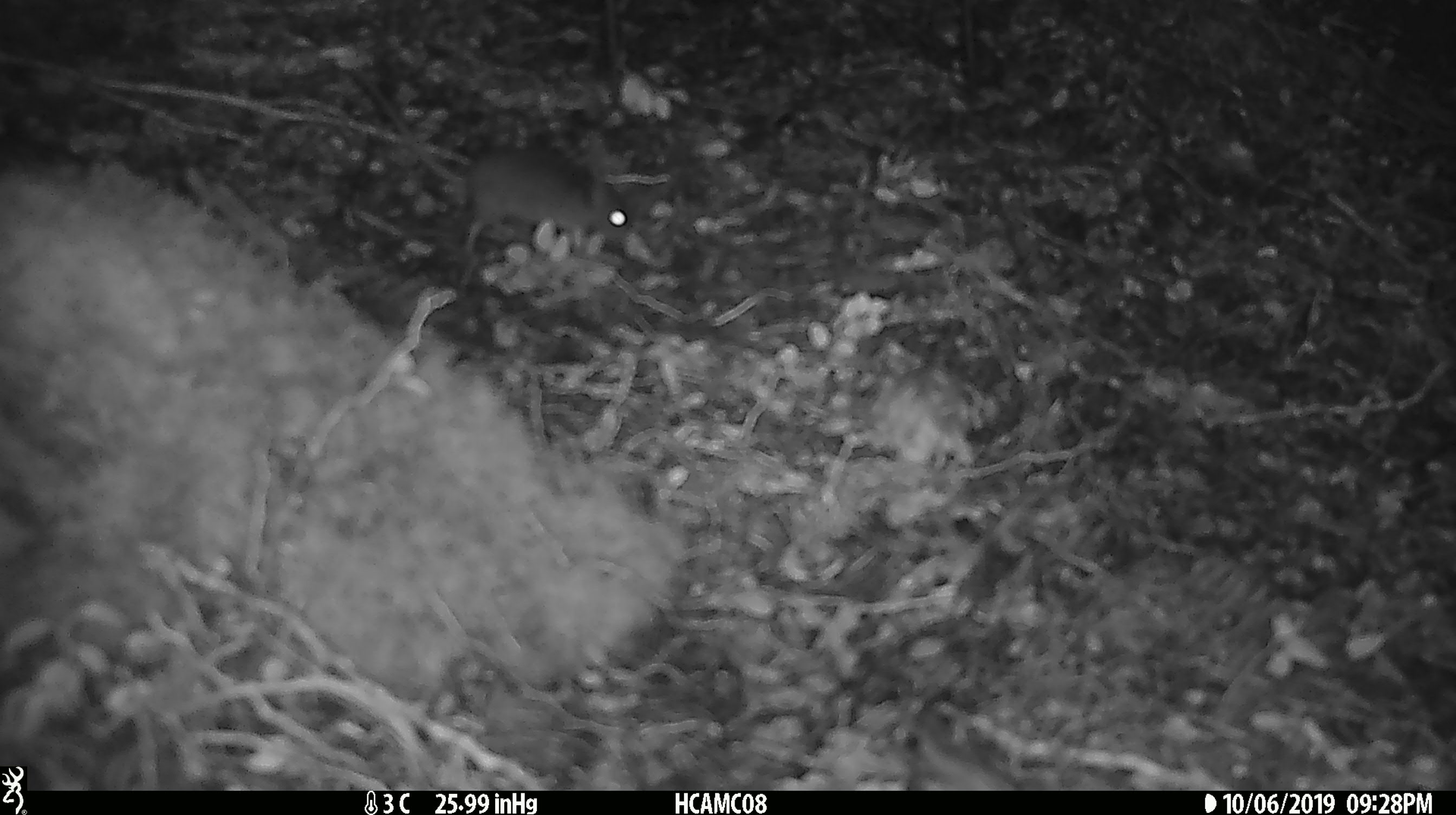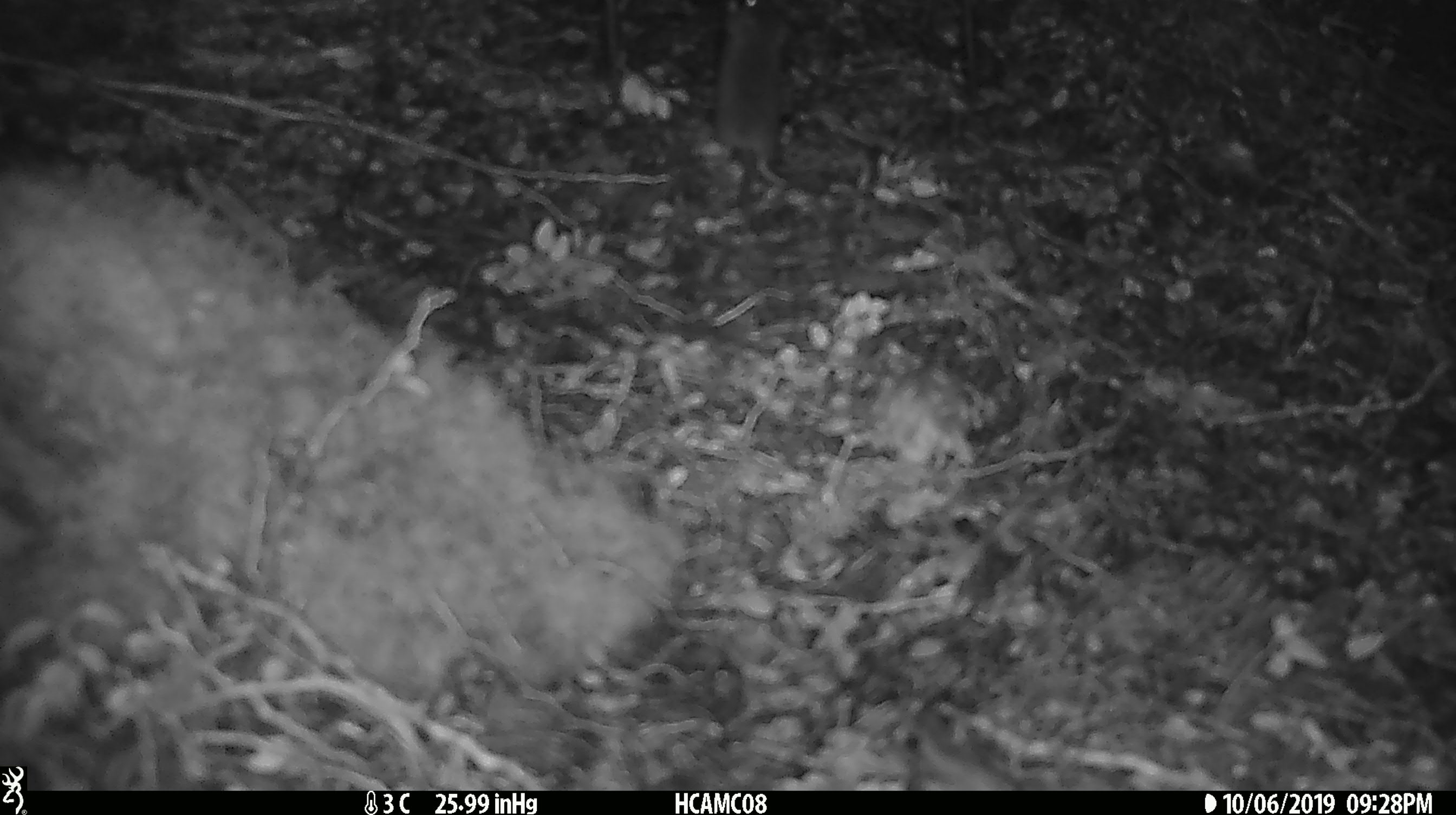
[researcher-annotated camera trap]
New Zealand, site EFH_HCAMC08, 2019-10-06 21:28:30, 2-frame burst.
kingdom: Animalia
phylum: Chordata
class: Mammalia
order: Rodentia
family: Muridae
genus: Mus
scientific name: Mus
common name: mouse